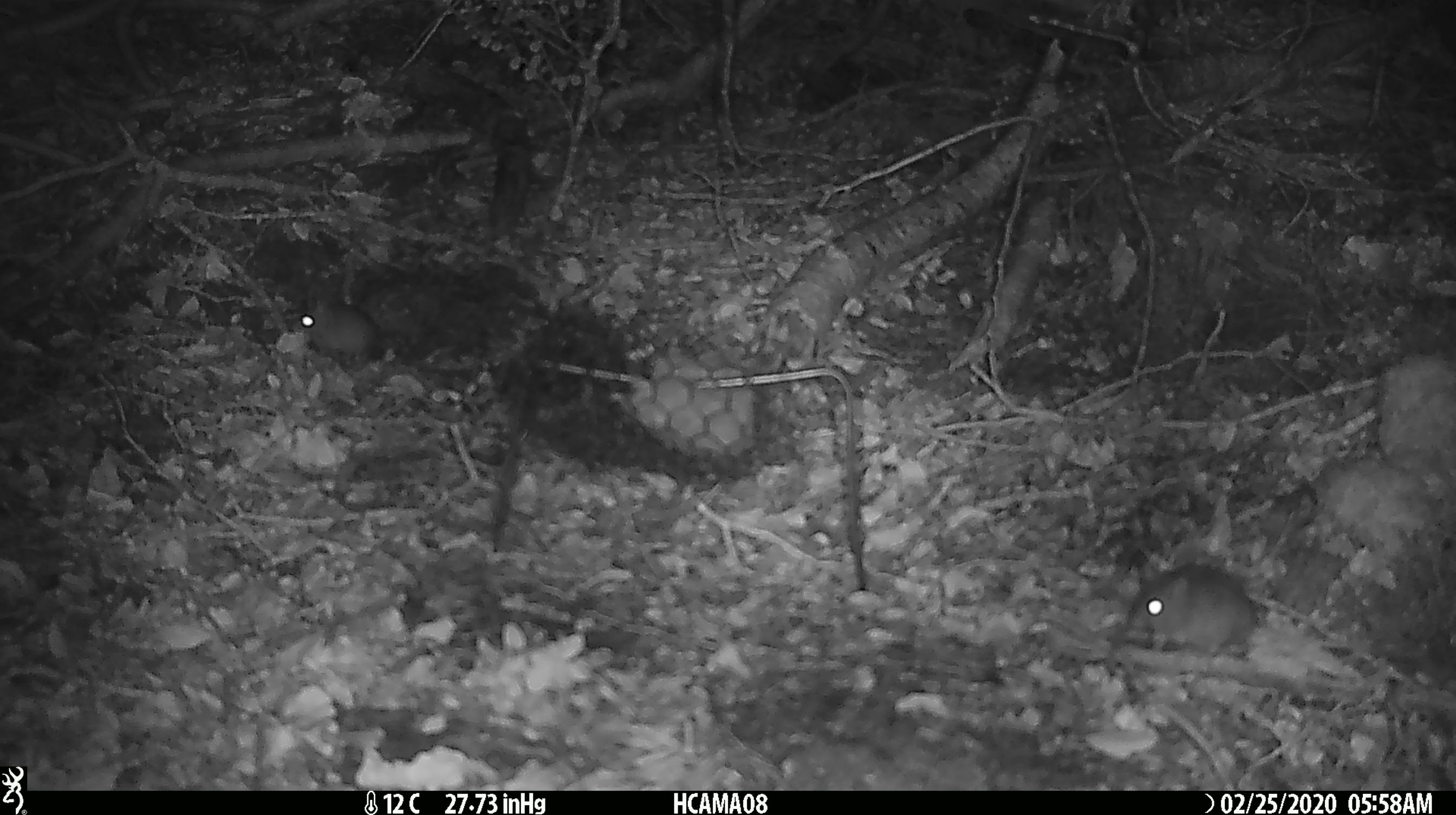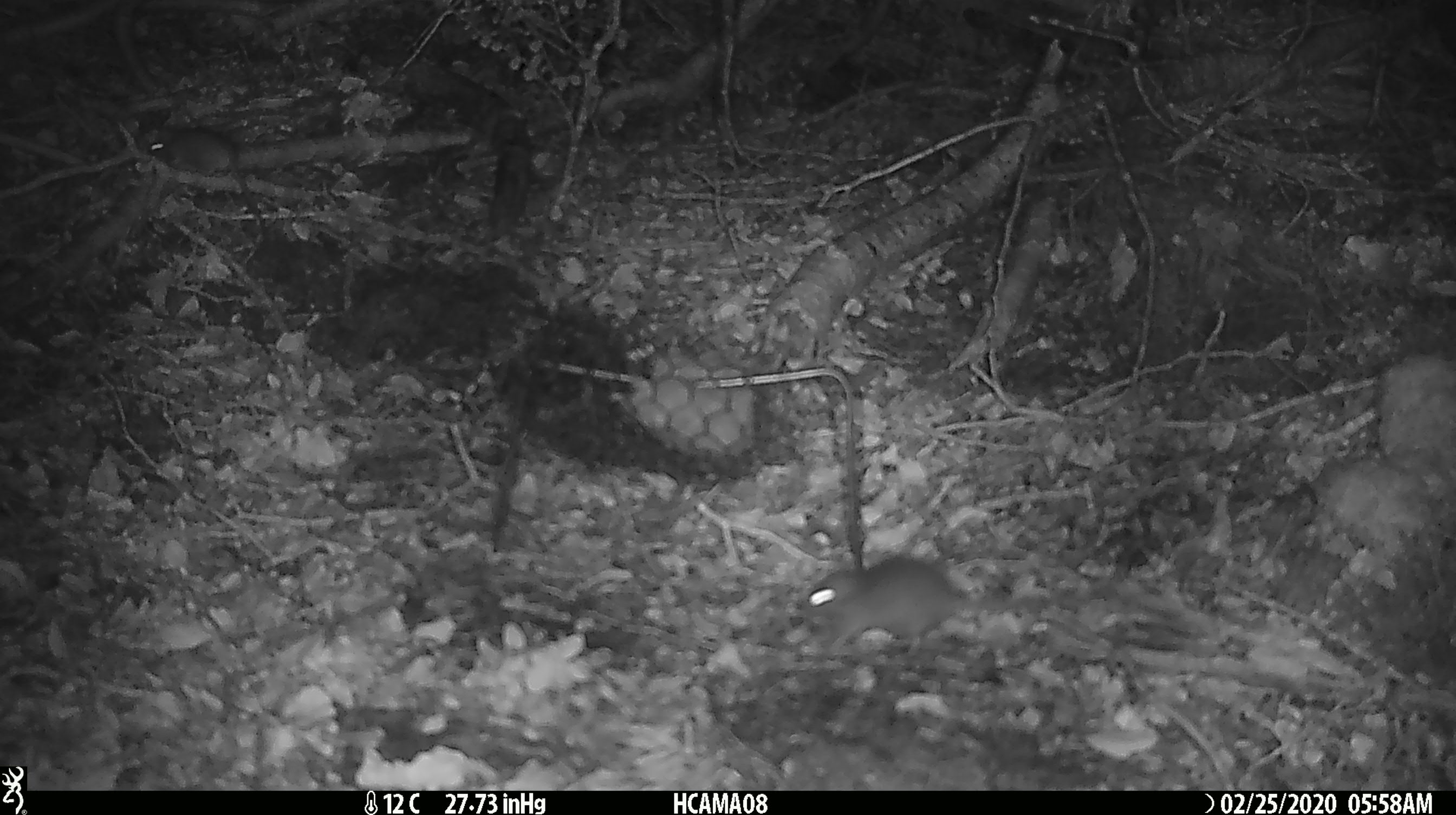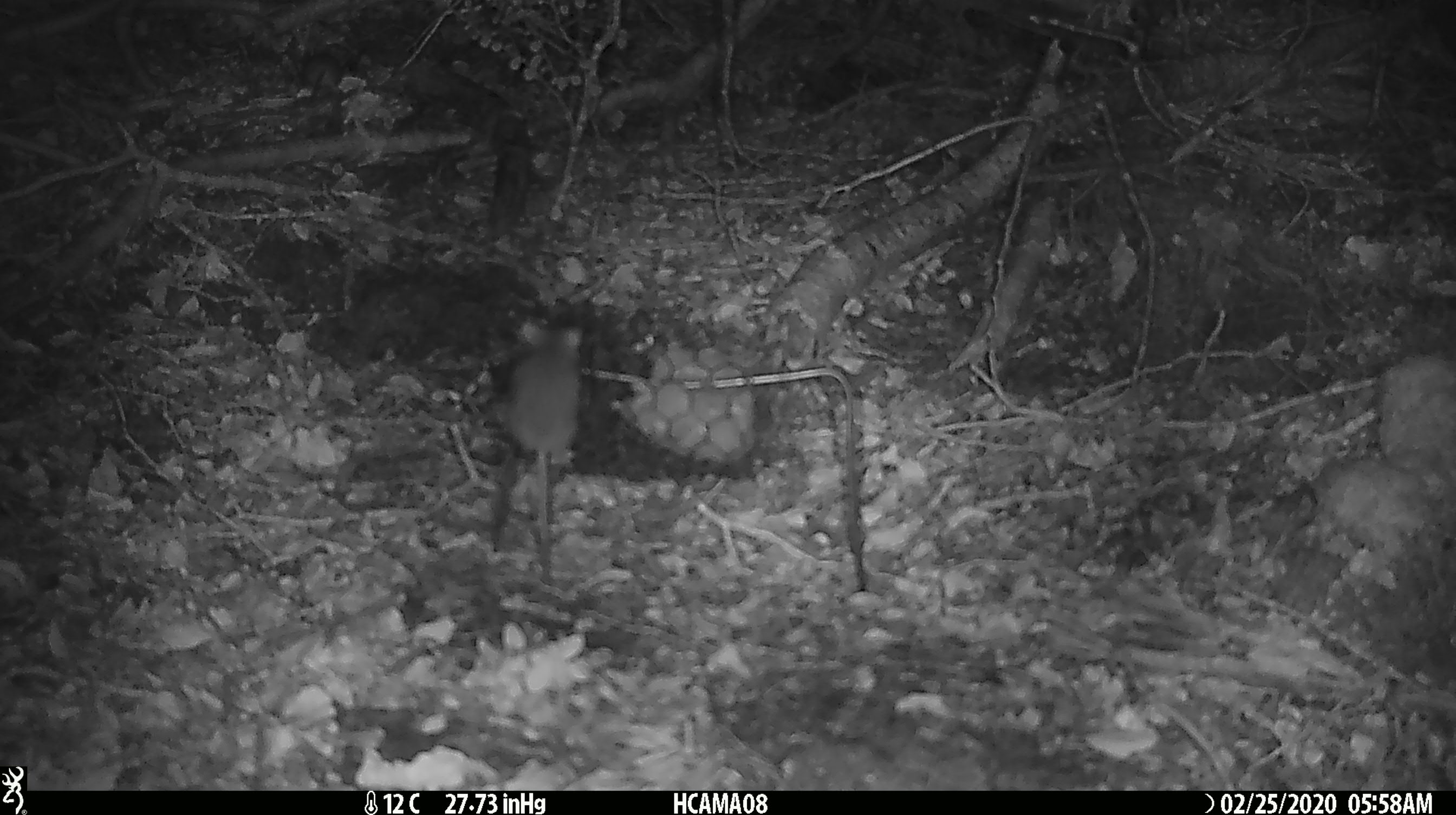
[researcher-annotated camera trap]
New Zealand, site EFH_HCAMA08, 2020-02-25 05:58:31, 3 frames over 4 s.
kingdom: Animalia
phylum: Chordata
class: Mammalia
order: Rodentia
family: Muridae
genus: Mus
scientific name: Mus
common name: mouse